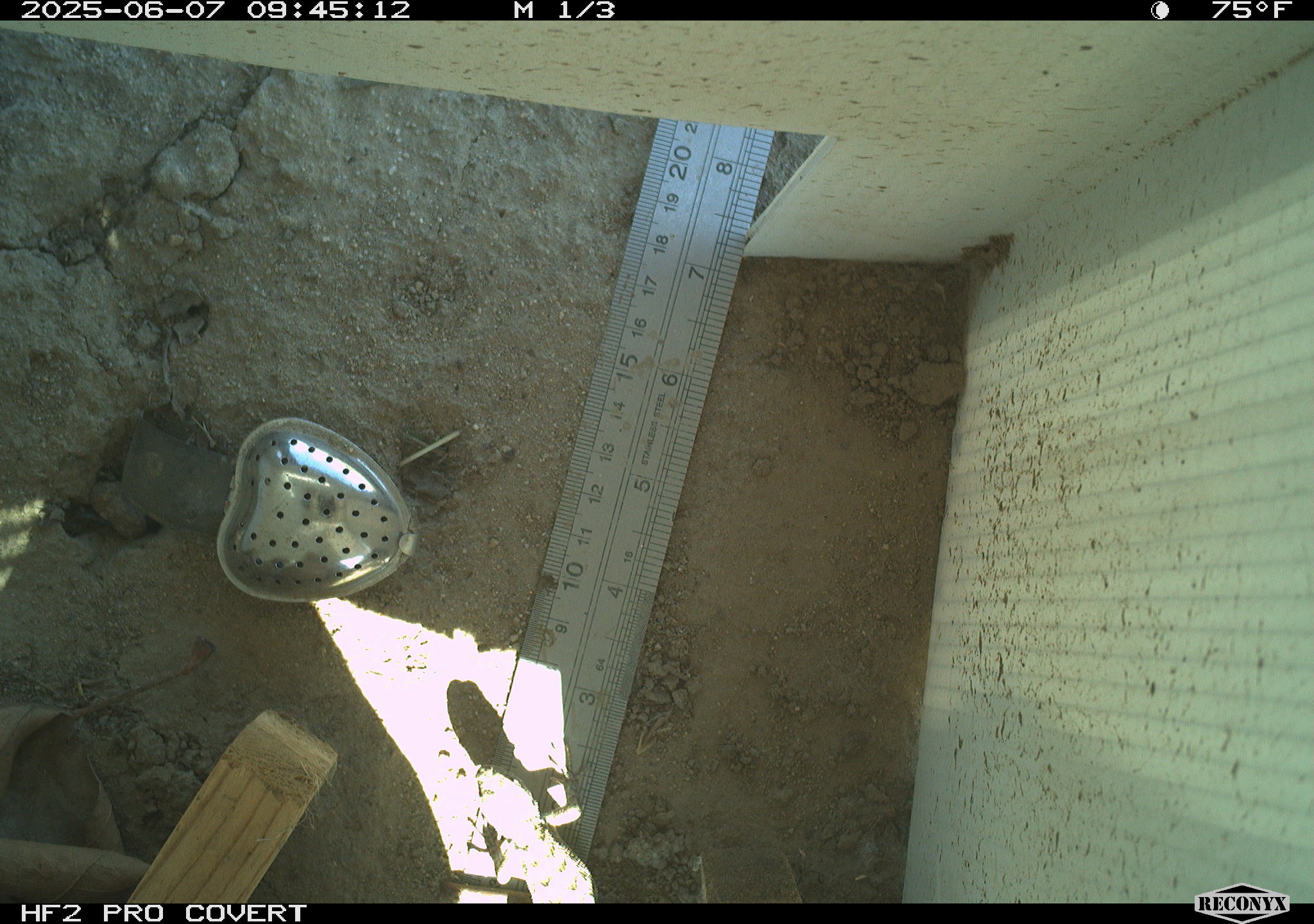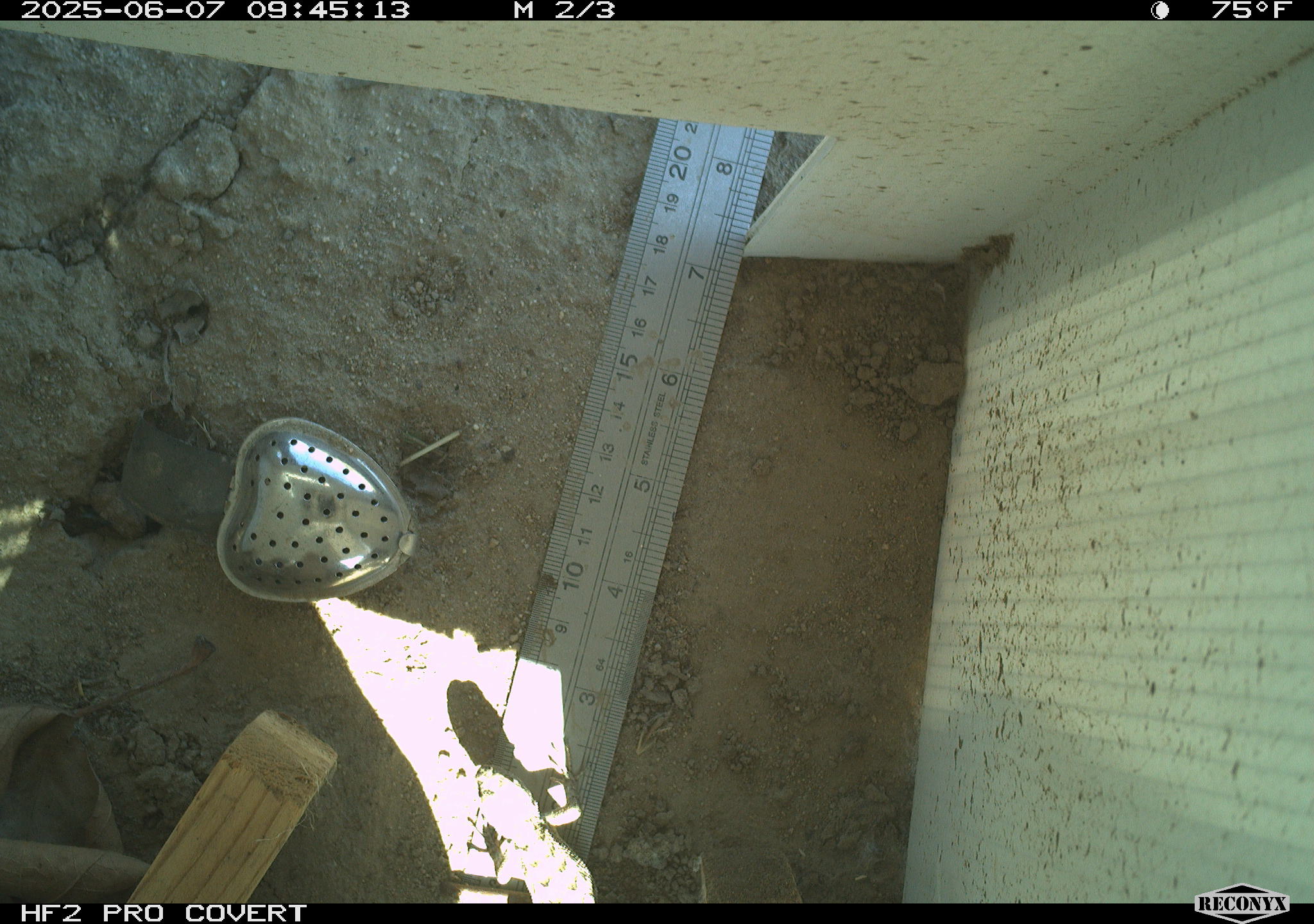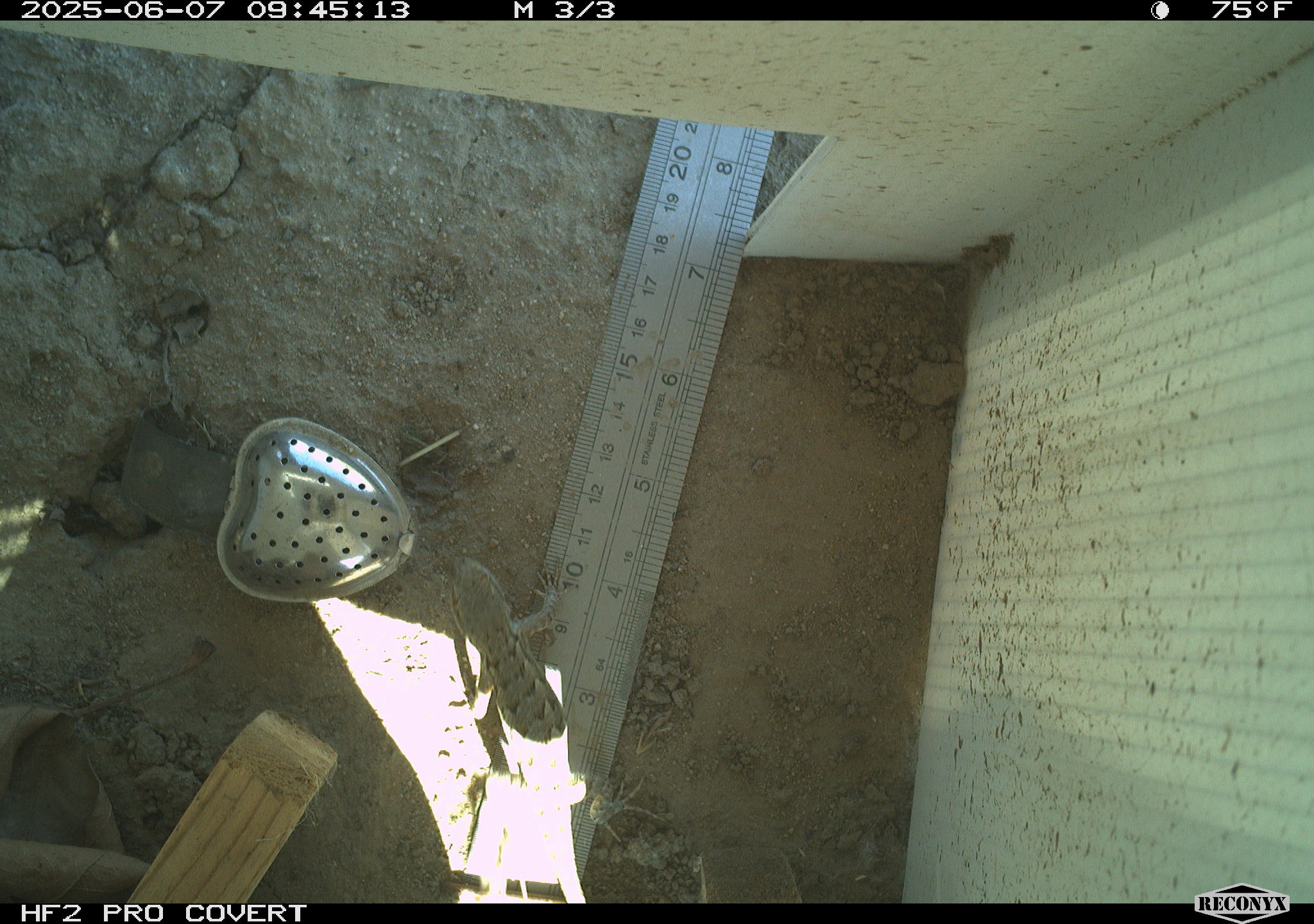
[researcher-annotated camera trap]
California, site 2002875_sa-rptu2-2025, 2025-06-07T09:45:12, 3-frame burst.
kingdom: Animalia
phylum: Chordata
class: Reptilia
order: Squamata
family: Phrynosomatidae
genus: Sceloporus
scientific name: Sceloporus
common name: spiny lizards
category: sceloporus species